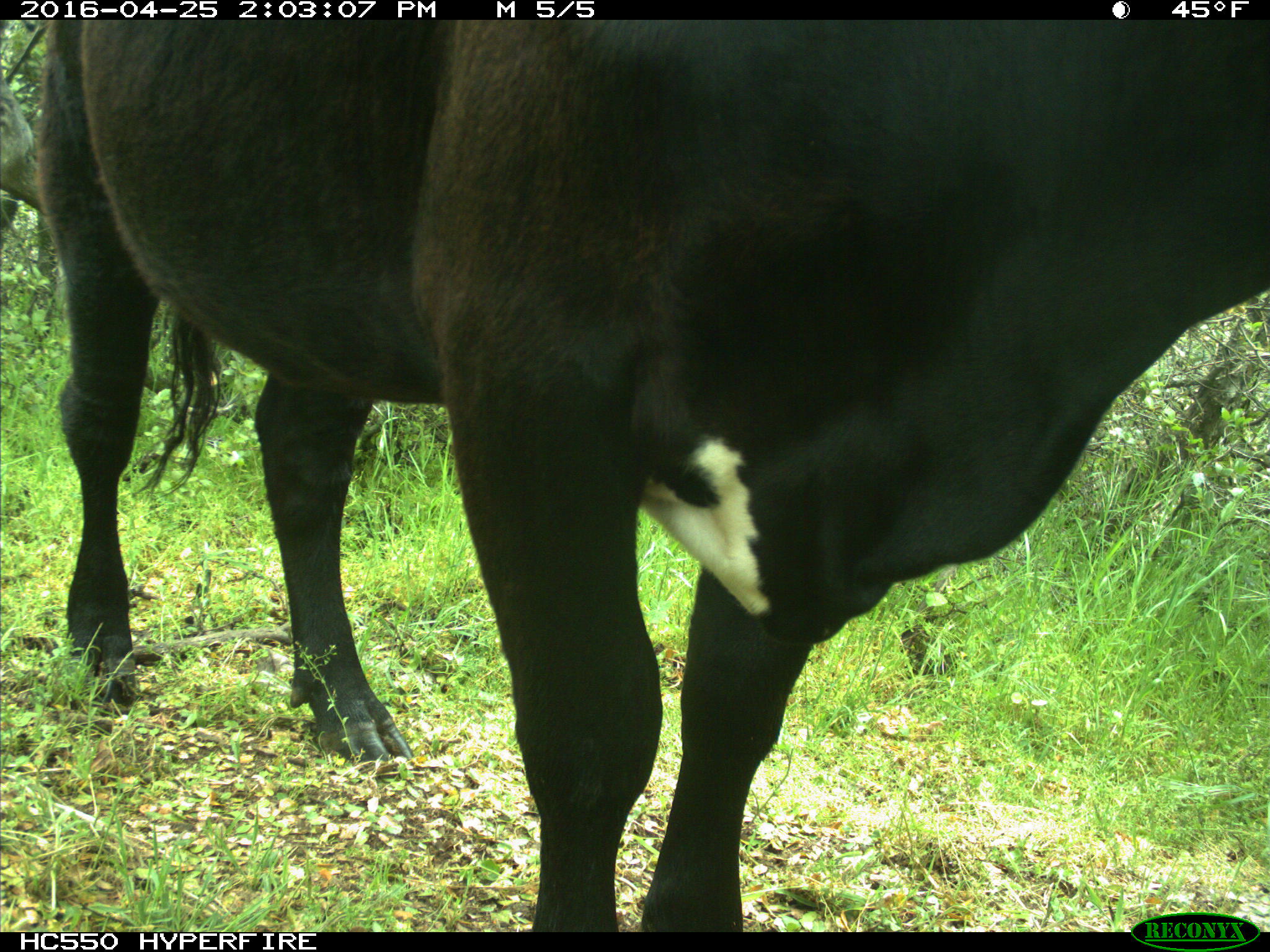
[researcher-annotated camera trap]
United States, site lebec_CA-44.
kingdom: Animalia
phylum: Chordata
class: Mammalia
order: Artiodactyla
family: Bovidae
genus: Bos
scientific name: Bos taurus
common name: domestic cow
Bos taurus (domestic cow).